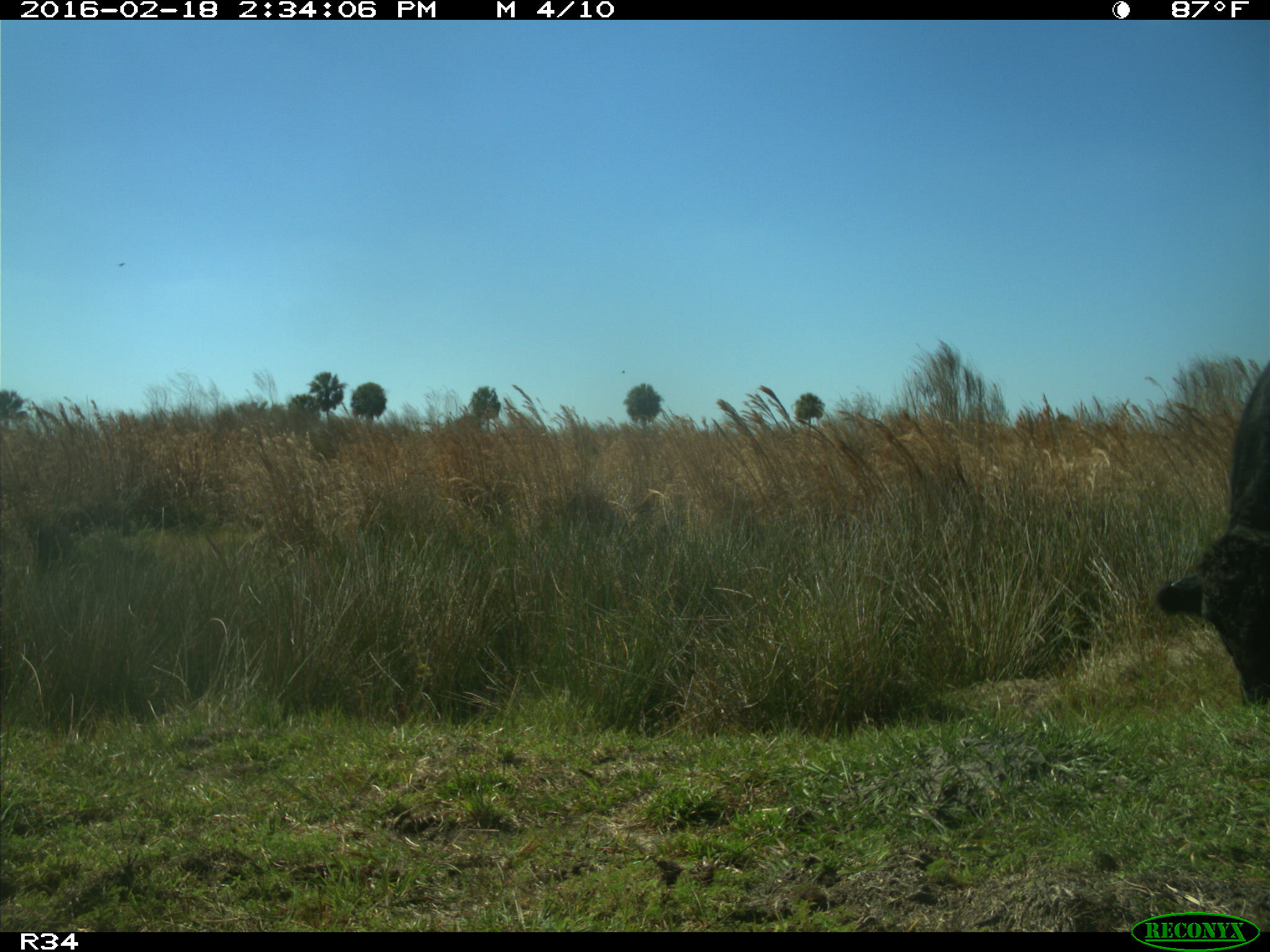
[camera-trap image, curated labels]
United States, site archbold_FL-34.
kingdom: Animalia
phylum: Chordata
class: Mammalia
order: Artiodactyla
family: Bovidae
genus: Bos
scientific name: Bos taurus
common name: domestic cow